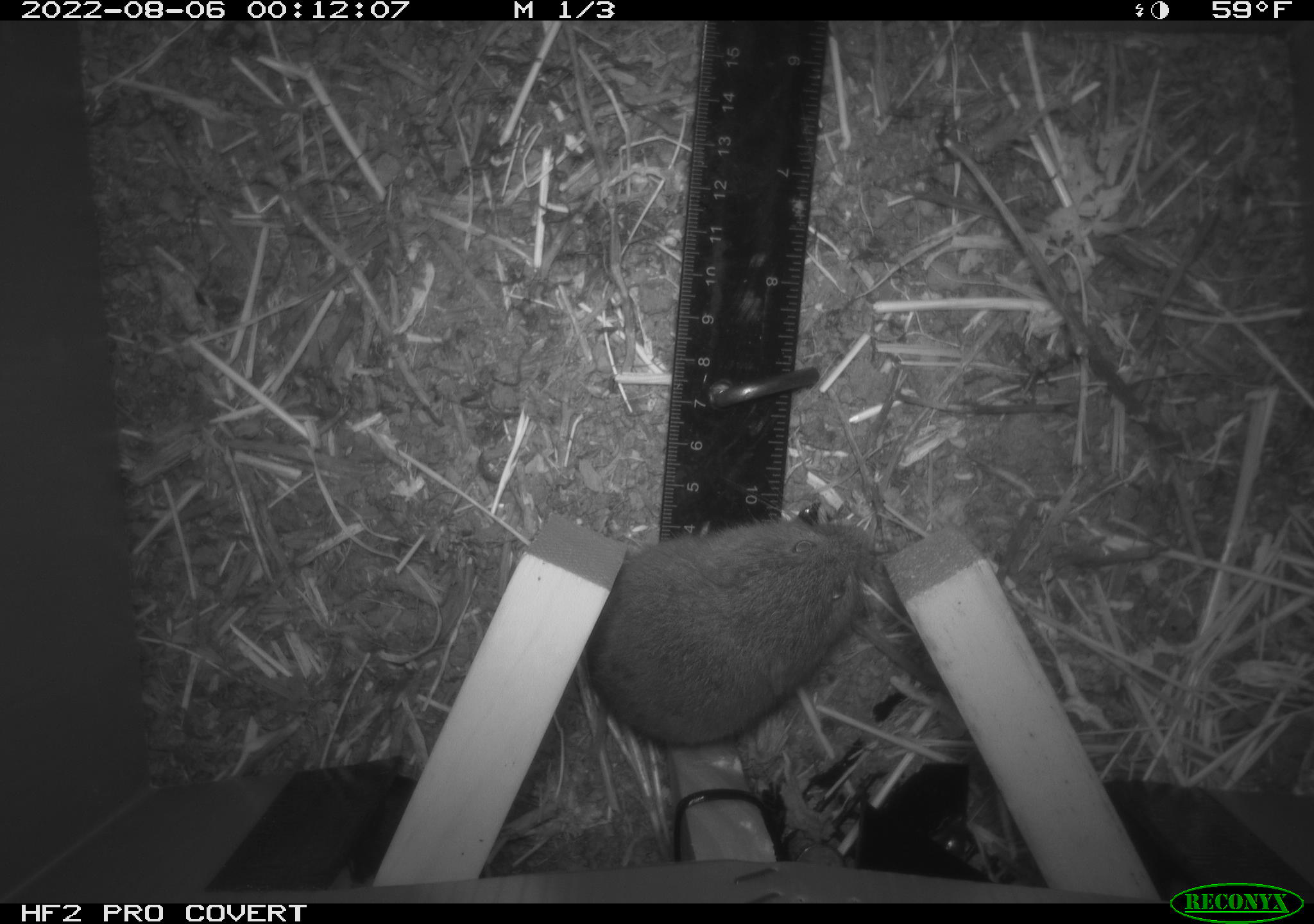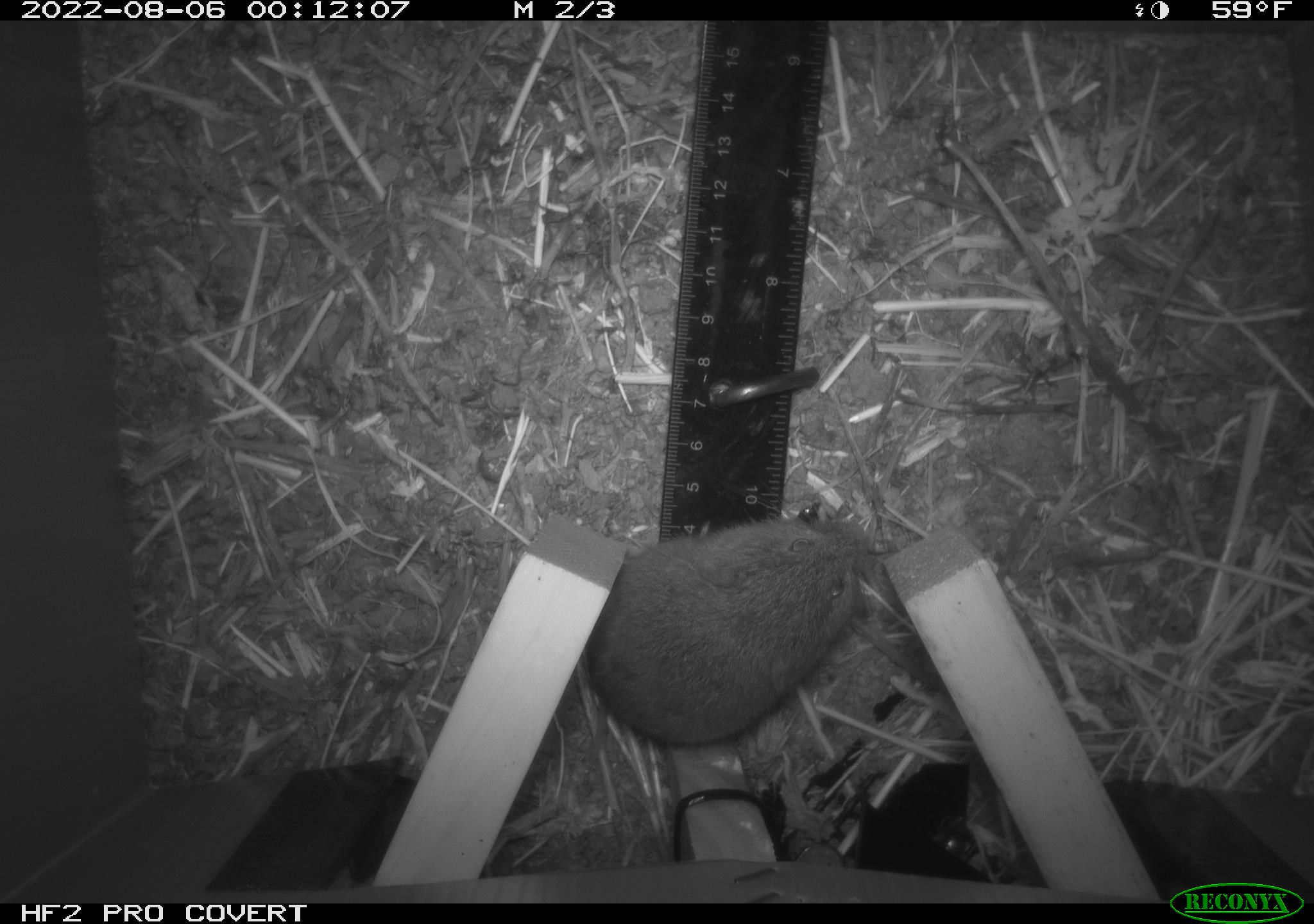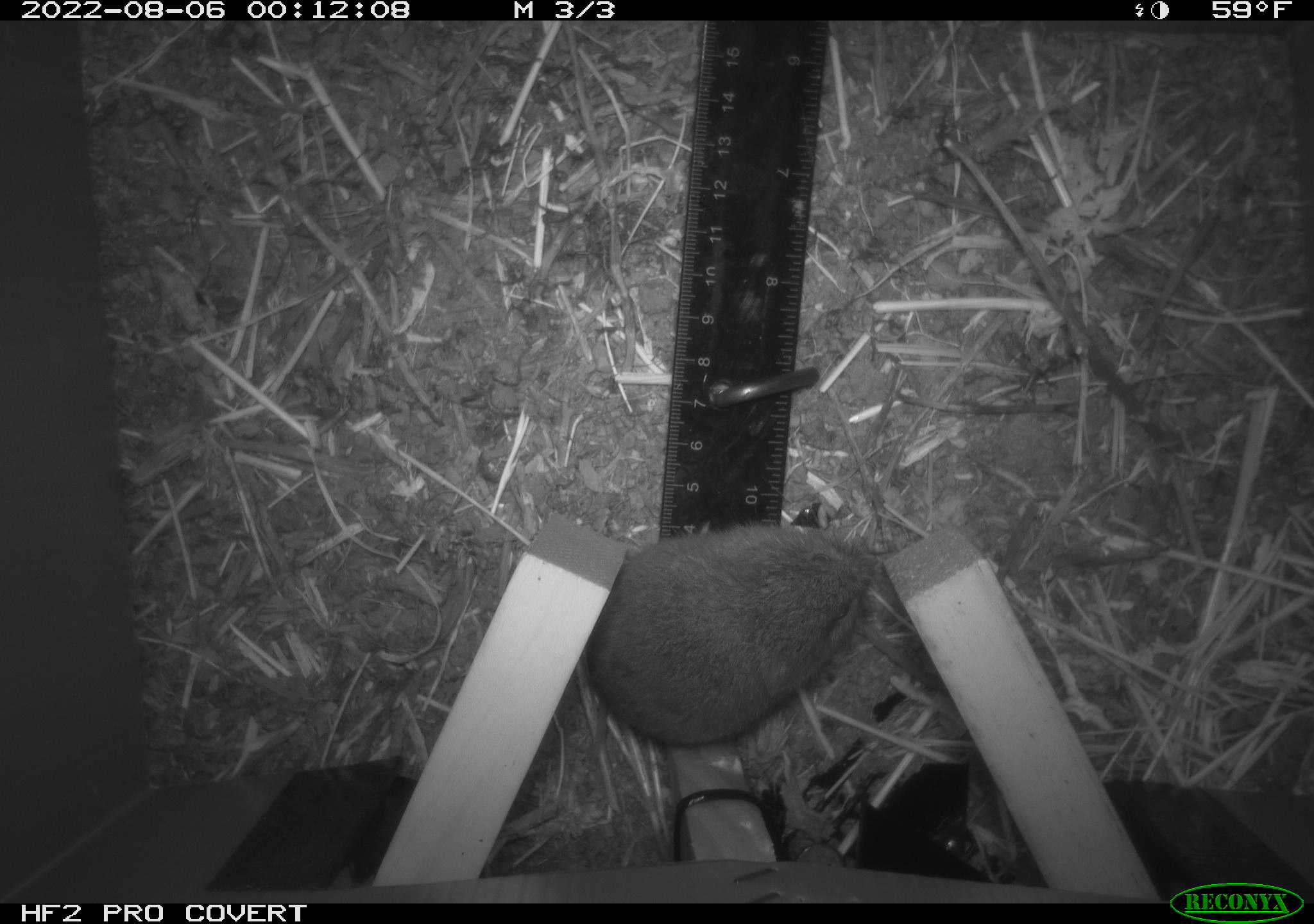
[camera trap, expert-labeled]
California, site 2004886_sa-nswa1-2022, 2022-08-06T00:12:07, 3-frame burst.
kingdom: Animalia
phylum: Chordata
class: Mammalia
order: Rodentia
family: Cricetidae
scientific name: Cricetidae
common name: hamsters, voles, lemmings, and allies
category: cricetidae family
Cricetidae family (hamsters, voles, lemmings, and allies) (Cricetidae).